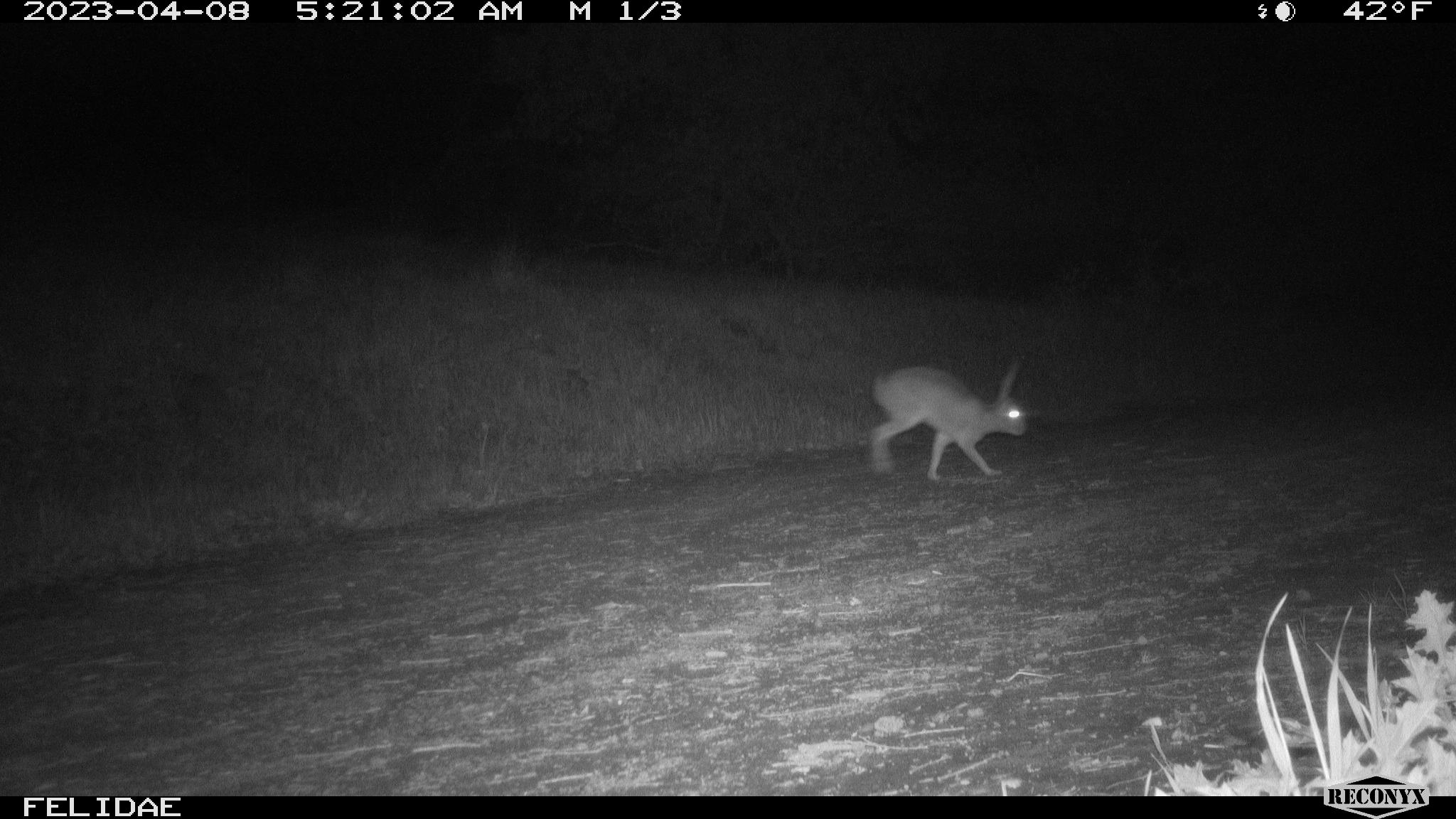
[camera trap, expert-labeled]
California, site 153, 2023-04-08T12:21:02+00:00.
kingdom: Animalia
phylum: Chordata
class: Mammalia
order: Lagomorpha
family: Leporidae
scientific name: Leporidae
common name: rabbit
Rabbit (Leporidae).